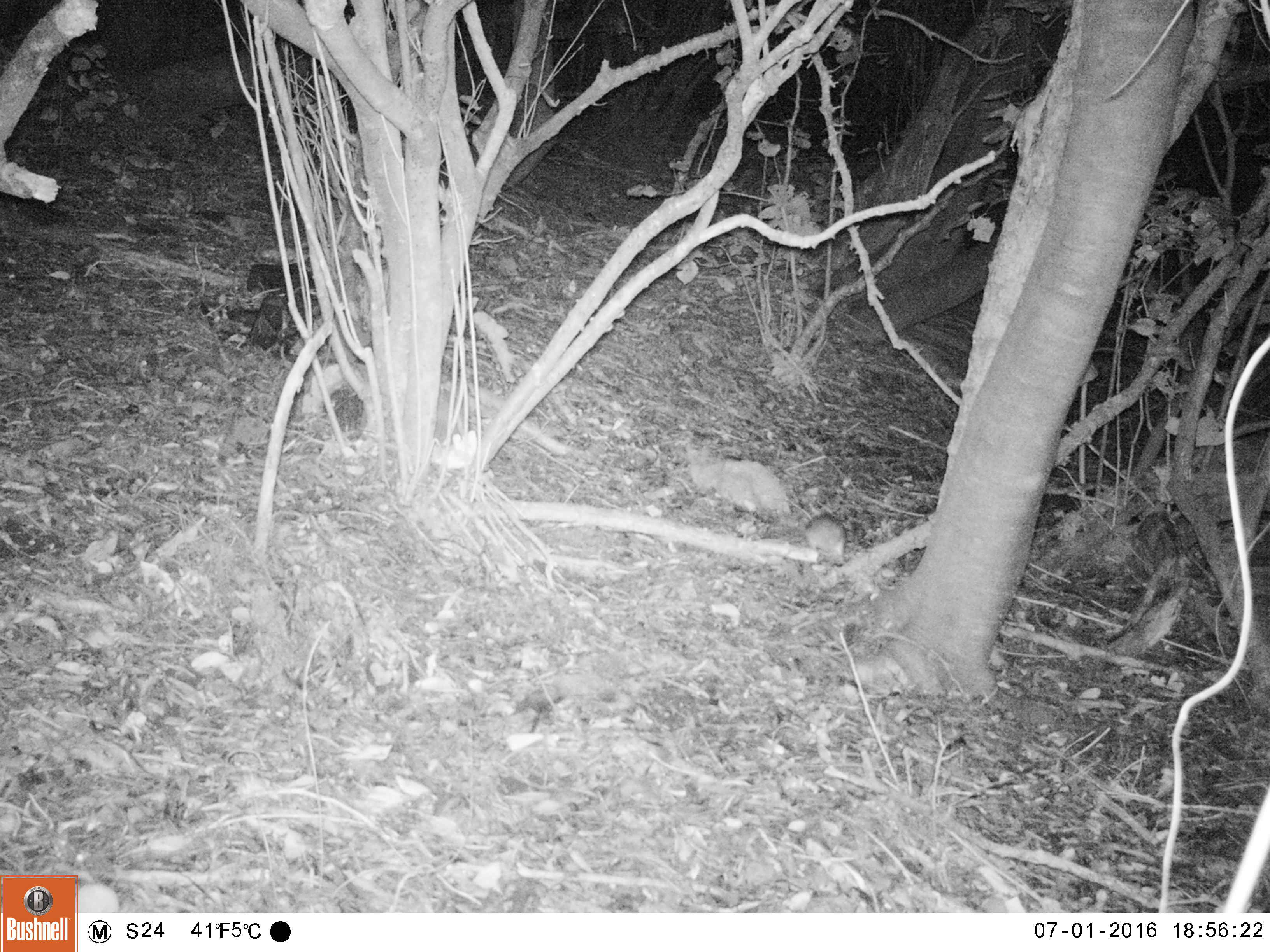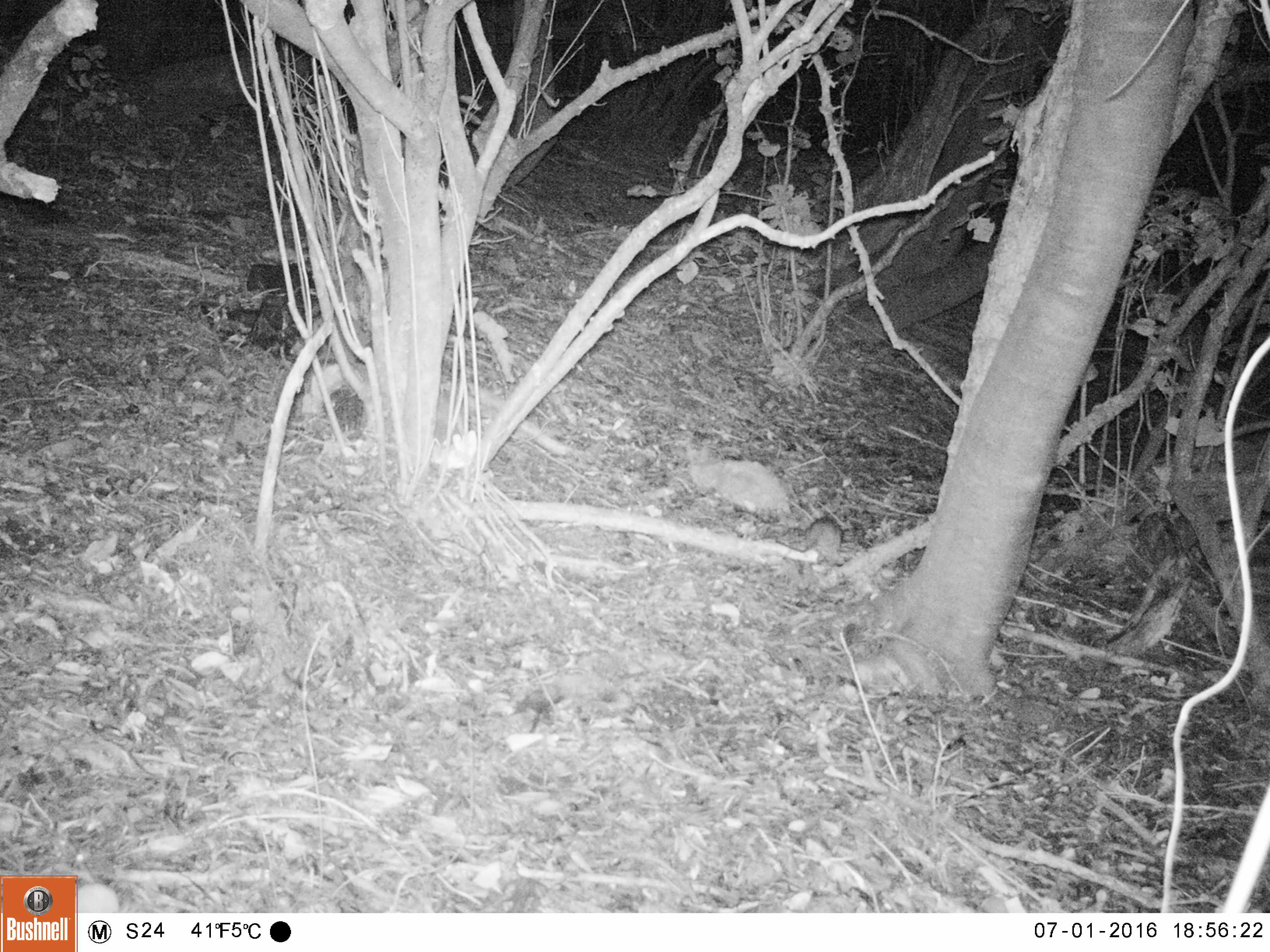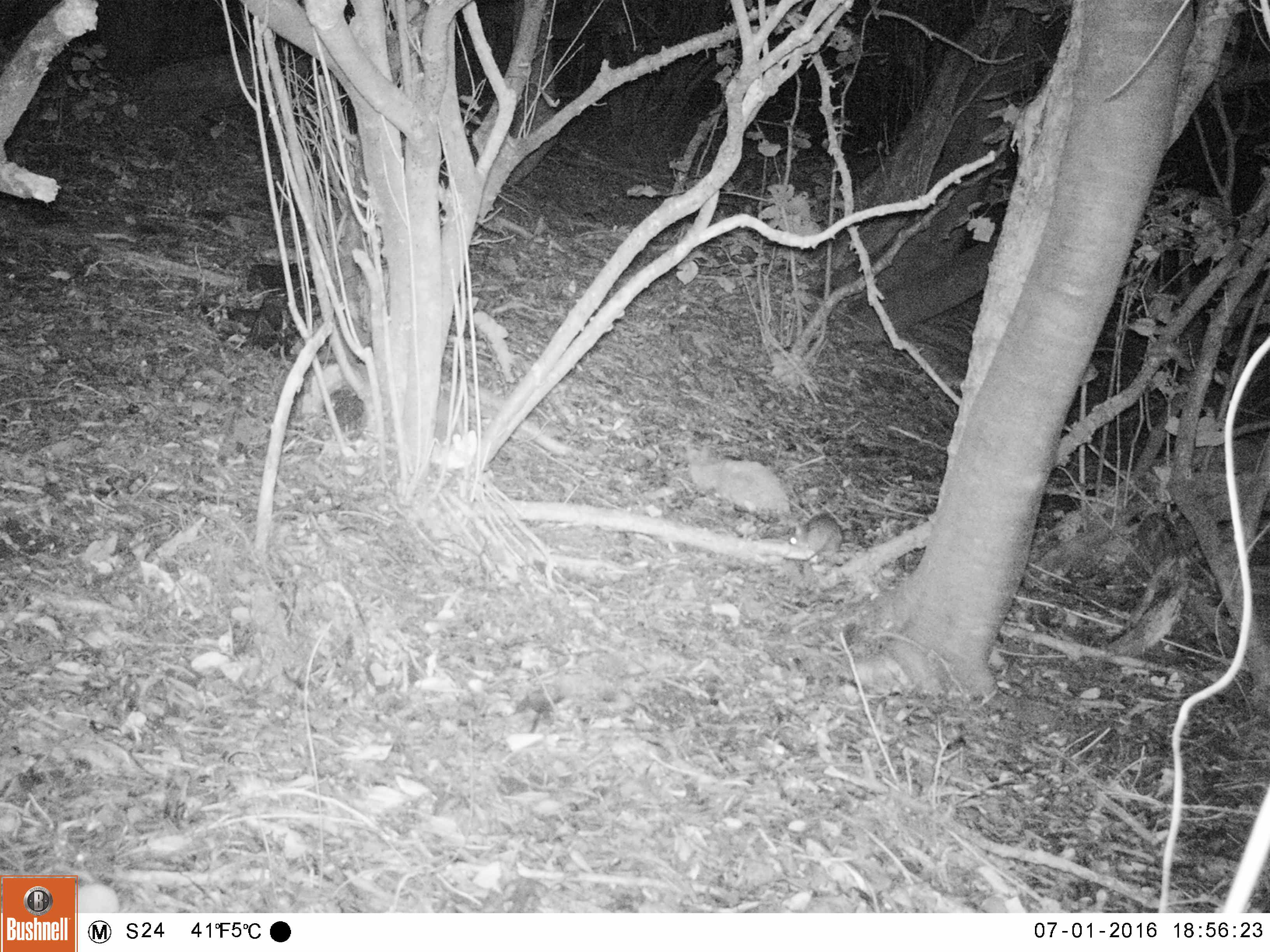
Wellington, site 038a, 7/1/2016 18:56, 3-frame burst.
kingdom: Animalia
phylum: Chordata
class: Mammalia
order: Rodentia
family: Muridae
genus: Rattus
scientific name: Rattus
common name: rat